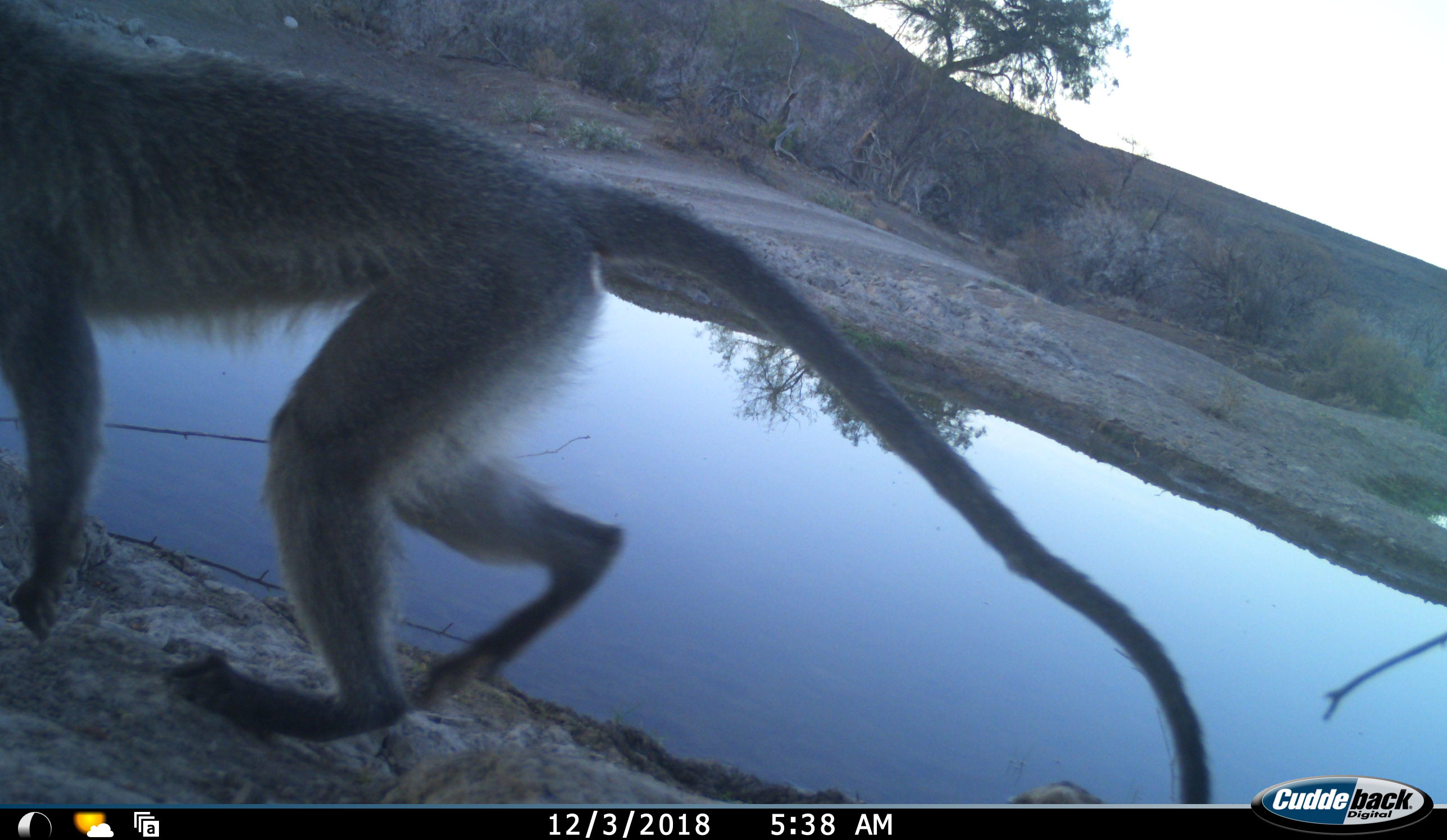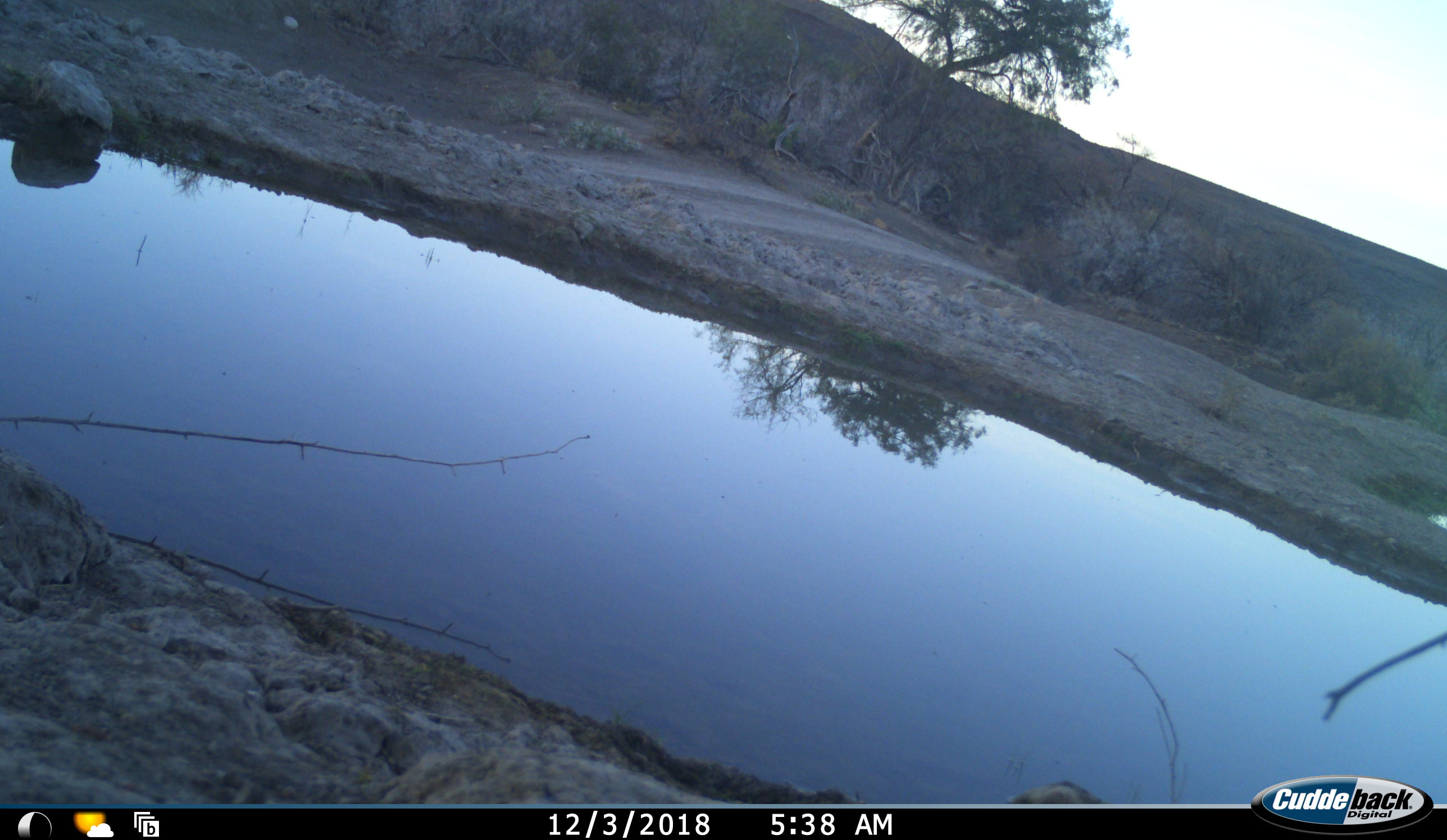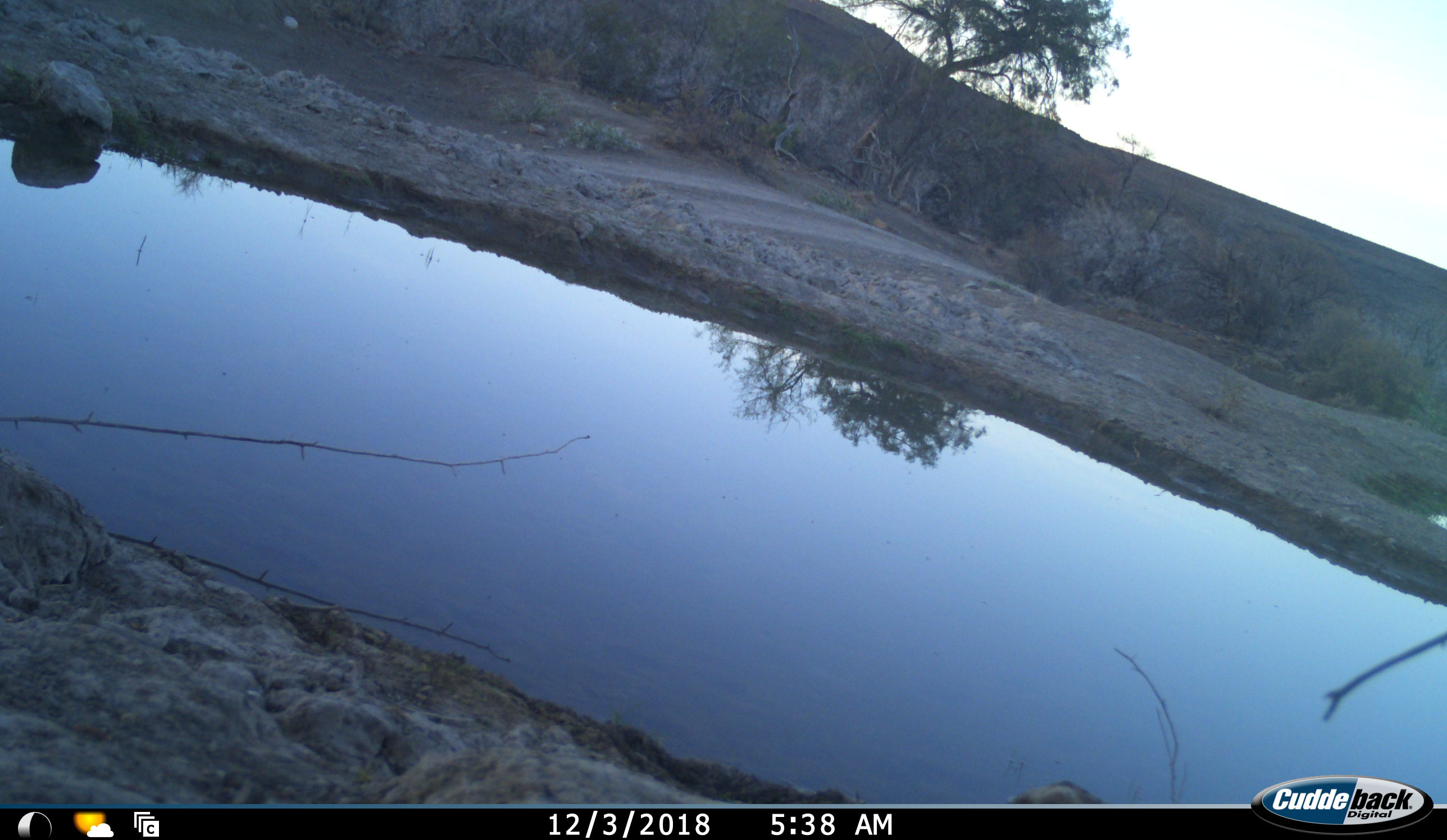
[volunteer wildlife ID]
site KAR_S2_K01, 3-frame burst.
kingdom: Animalia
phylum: Chordata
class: Mammalia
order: Primates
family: Cercopithecidae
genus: Chlorocebus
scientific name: Chlorocebus pygerythrus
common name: vervet monkey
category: monkeyvervet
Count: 1.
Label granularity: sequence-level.